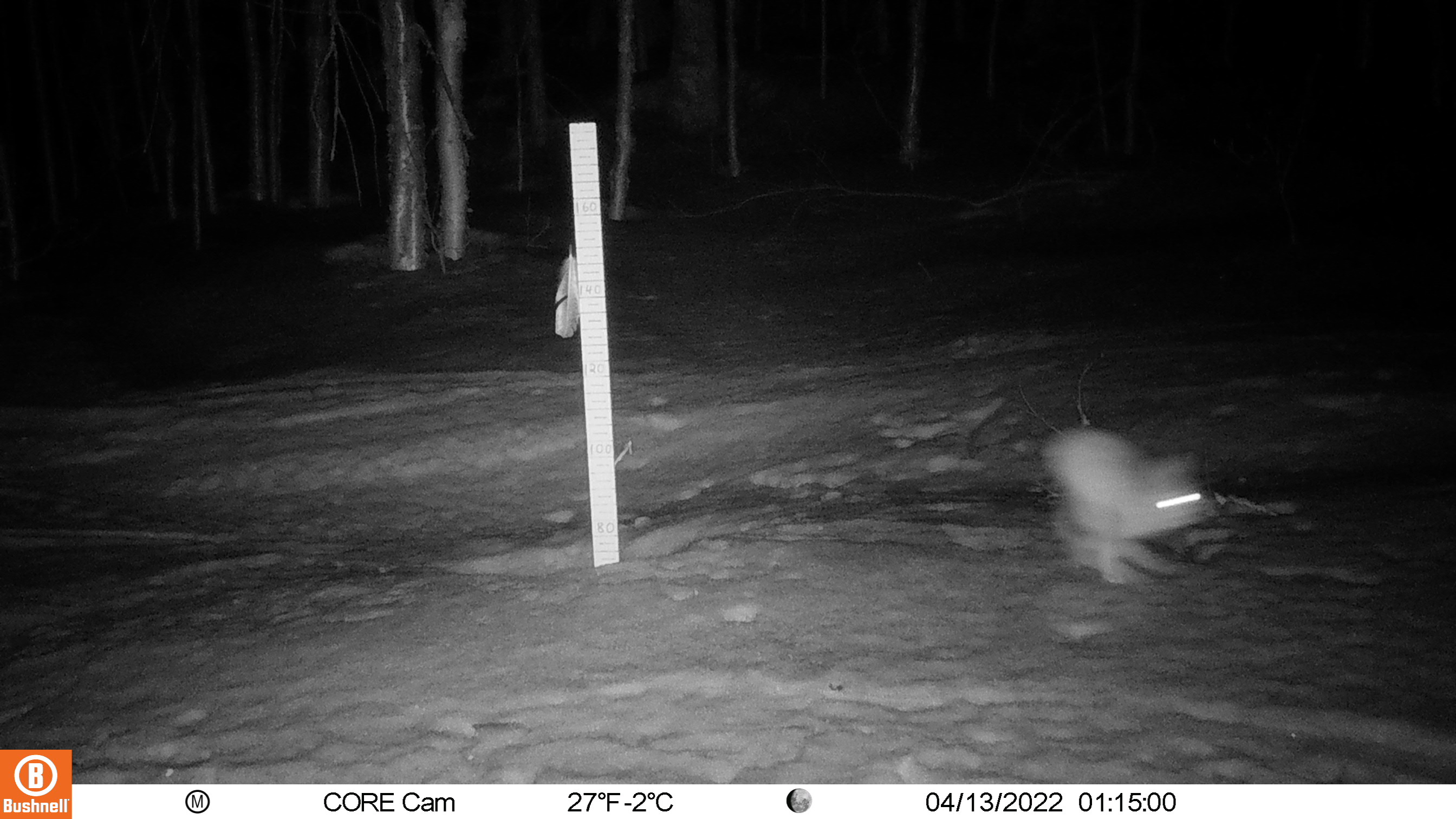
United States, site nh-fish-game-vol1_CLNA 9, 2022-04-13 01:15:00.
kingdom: Animalia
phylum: Chordata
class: Mammalia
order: Lagomorpha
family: Leporidae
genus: Lepus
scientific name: Lepus americanus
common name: snowshoe hare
Snowshoe hare (Lepus americanus).